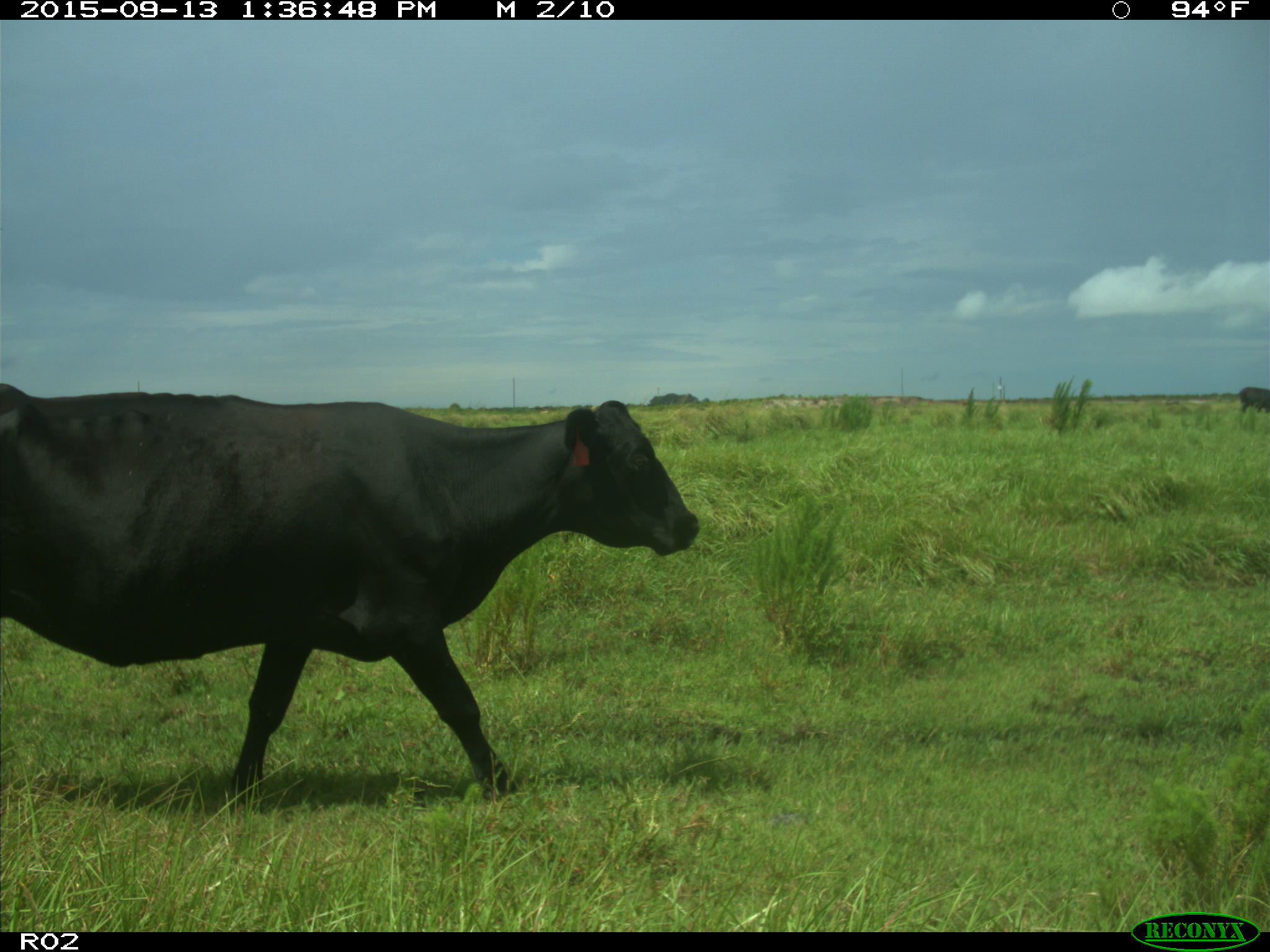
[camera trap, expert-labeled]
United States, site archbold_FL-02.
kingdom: Animalia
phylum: Chordata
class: Mammalia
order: Artiodactyla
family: Bovidae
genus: Bos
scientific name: Bos taurus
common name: domestic cow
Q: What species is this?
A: Bos taurus (domestic cow).